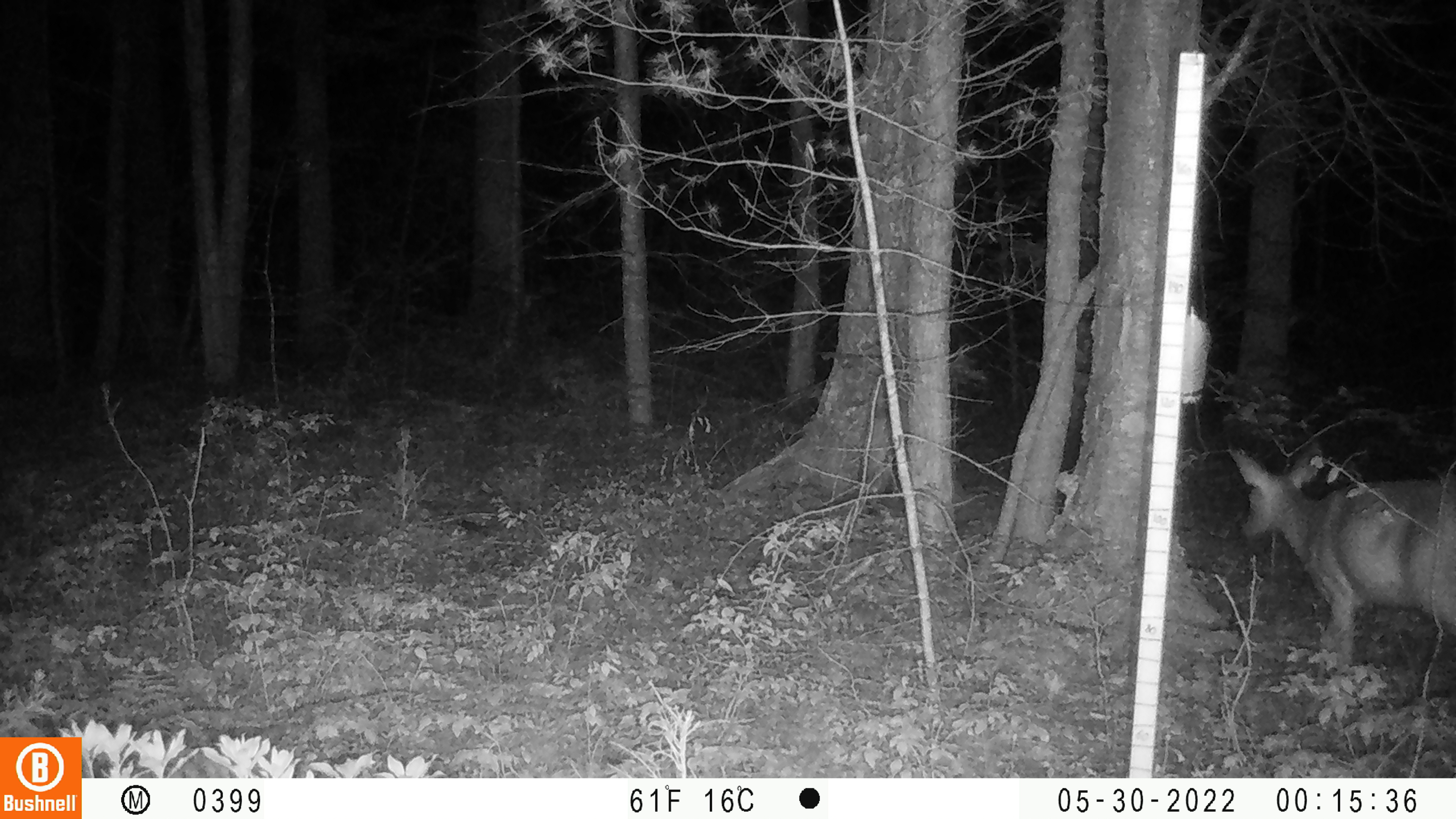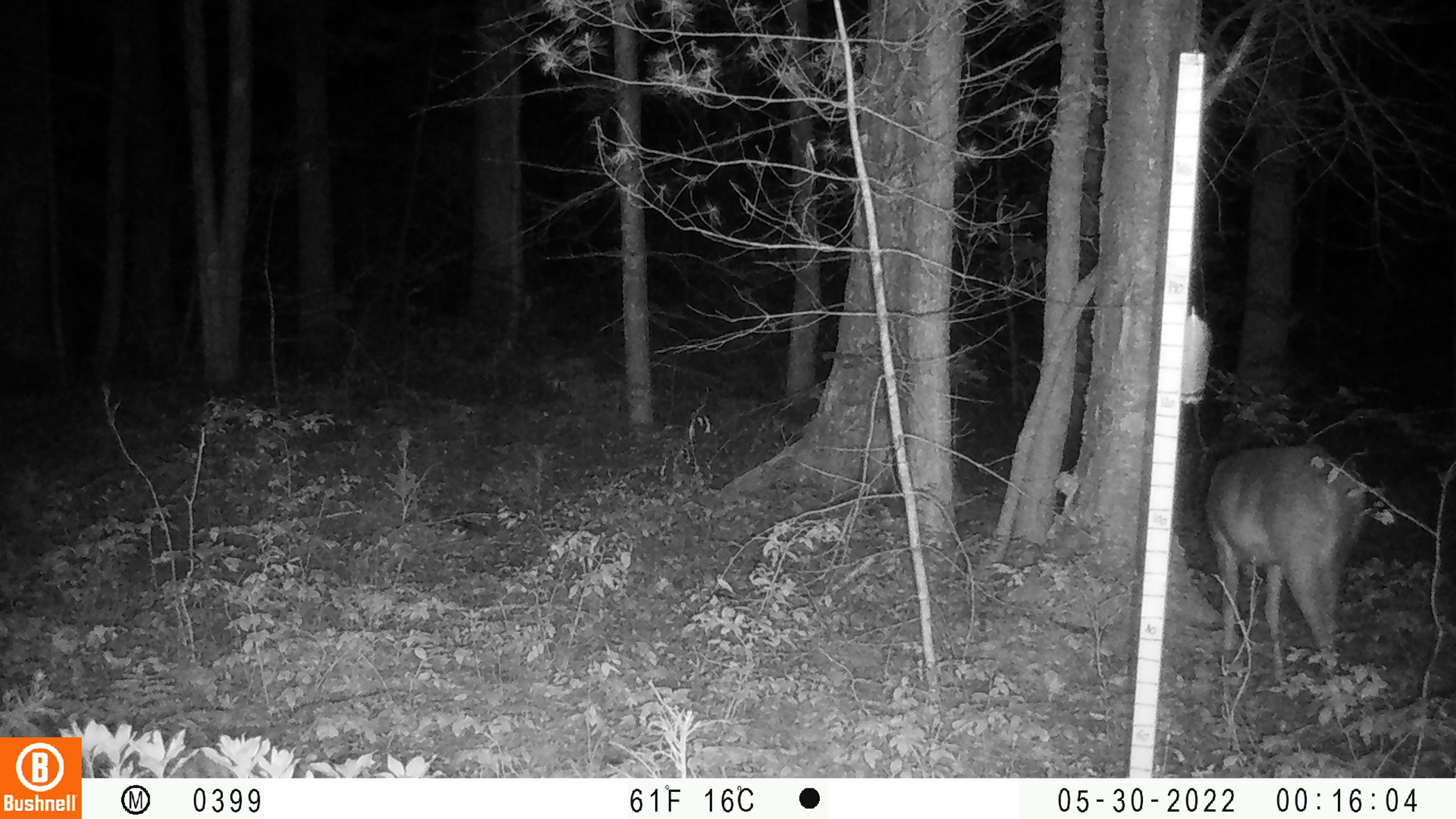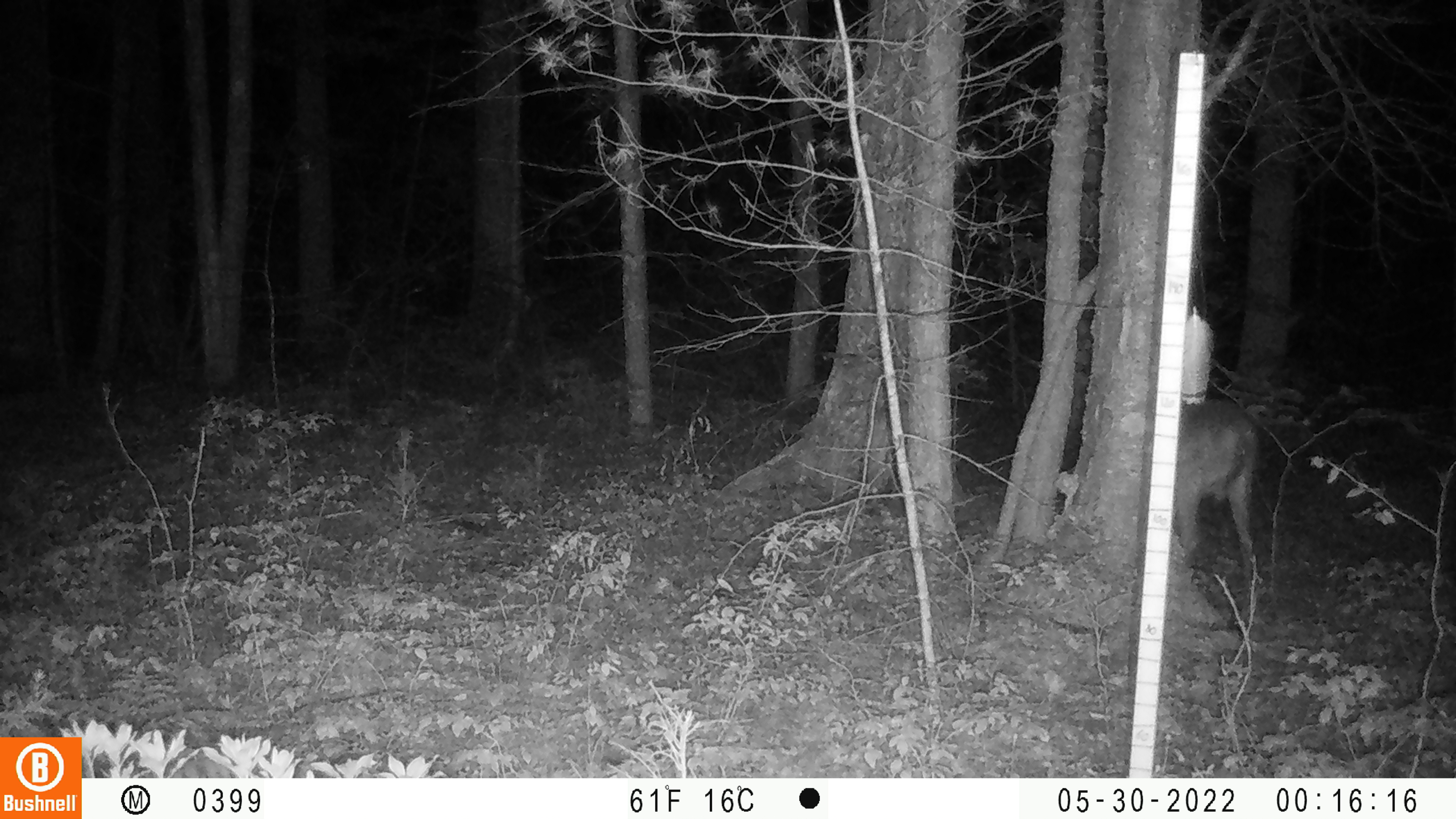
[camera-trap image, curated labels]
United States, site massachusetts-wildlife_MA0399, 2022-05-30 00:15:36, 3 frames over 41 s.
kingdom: Animalia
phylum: Chordata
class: Mammalia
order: Artiodactyla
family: Cervidae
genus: Odocoileus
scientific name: Odocoileus virginianus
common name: white-tailed deer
White-tailed deer (Odocoileus virginianus).